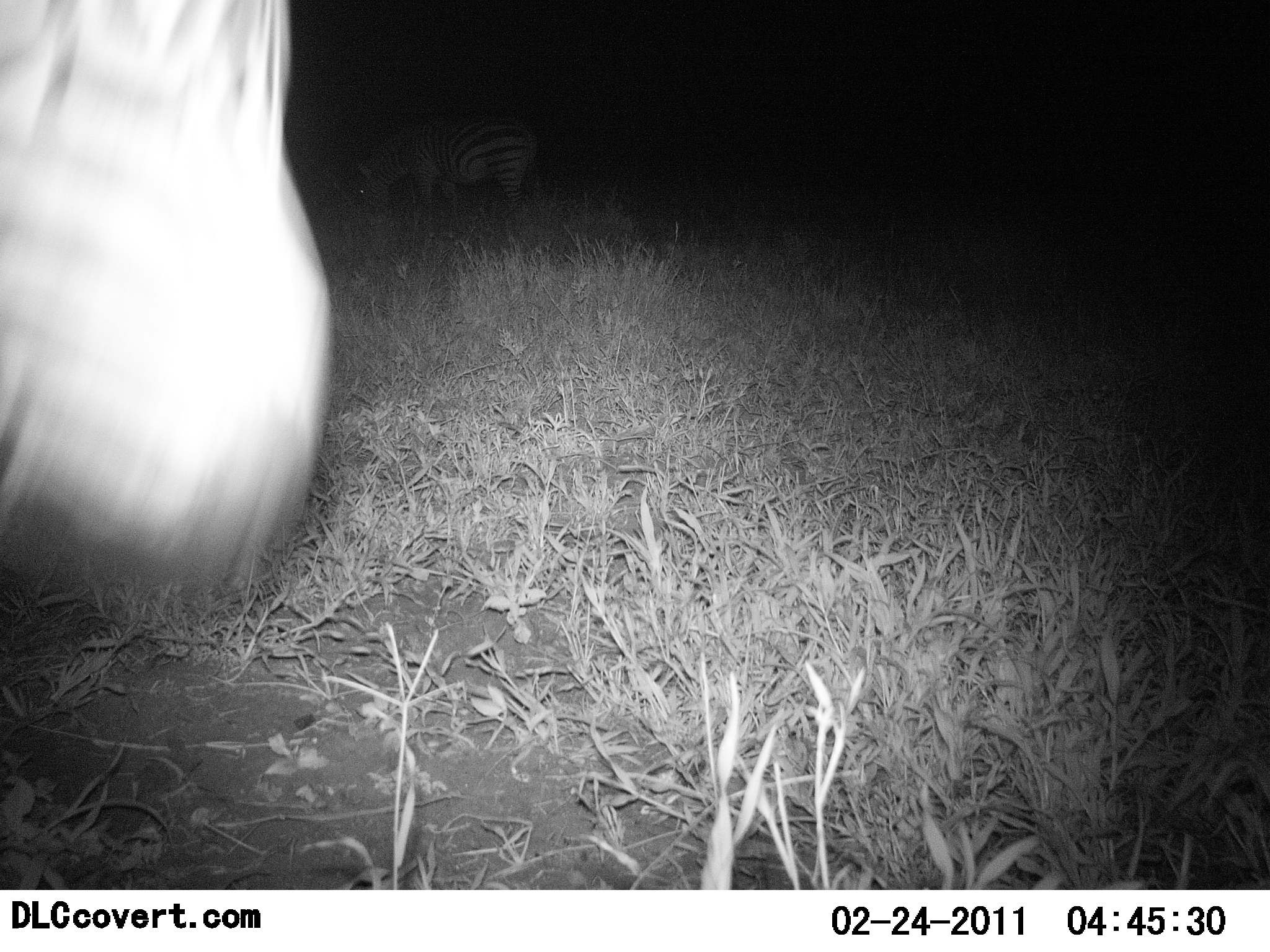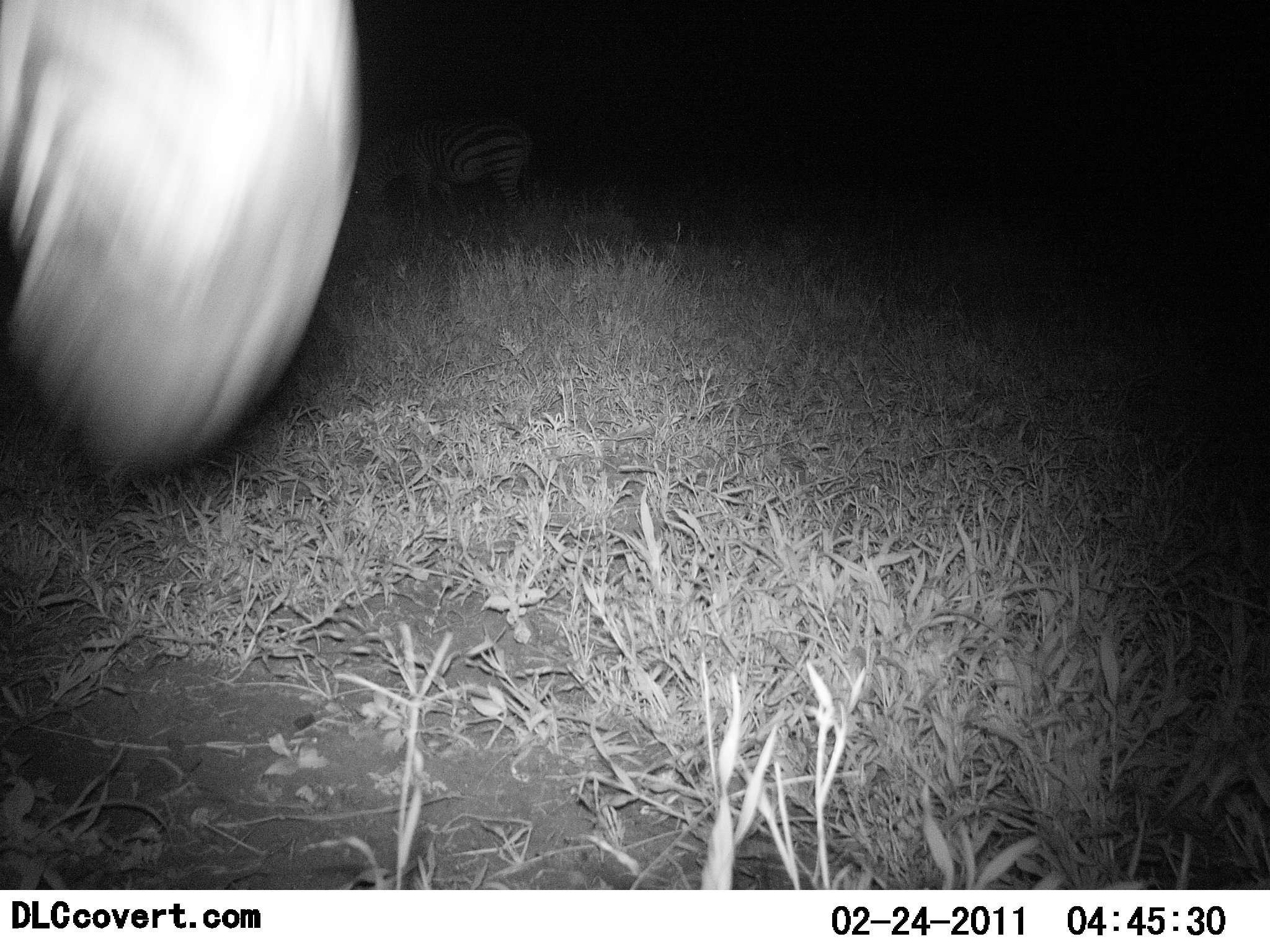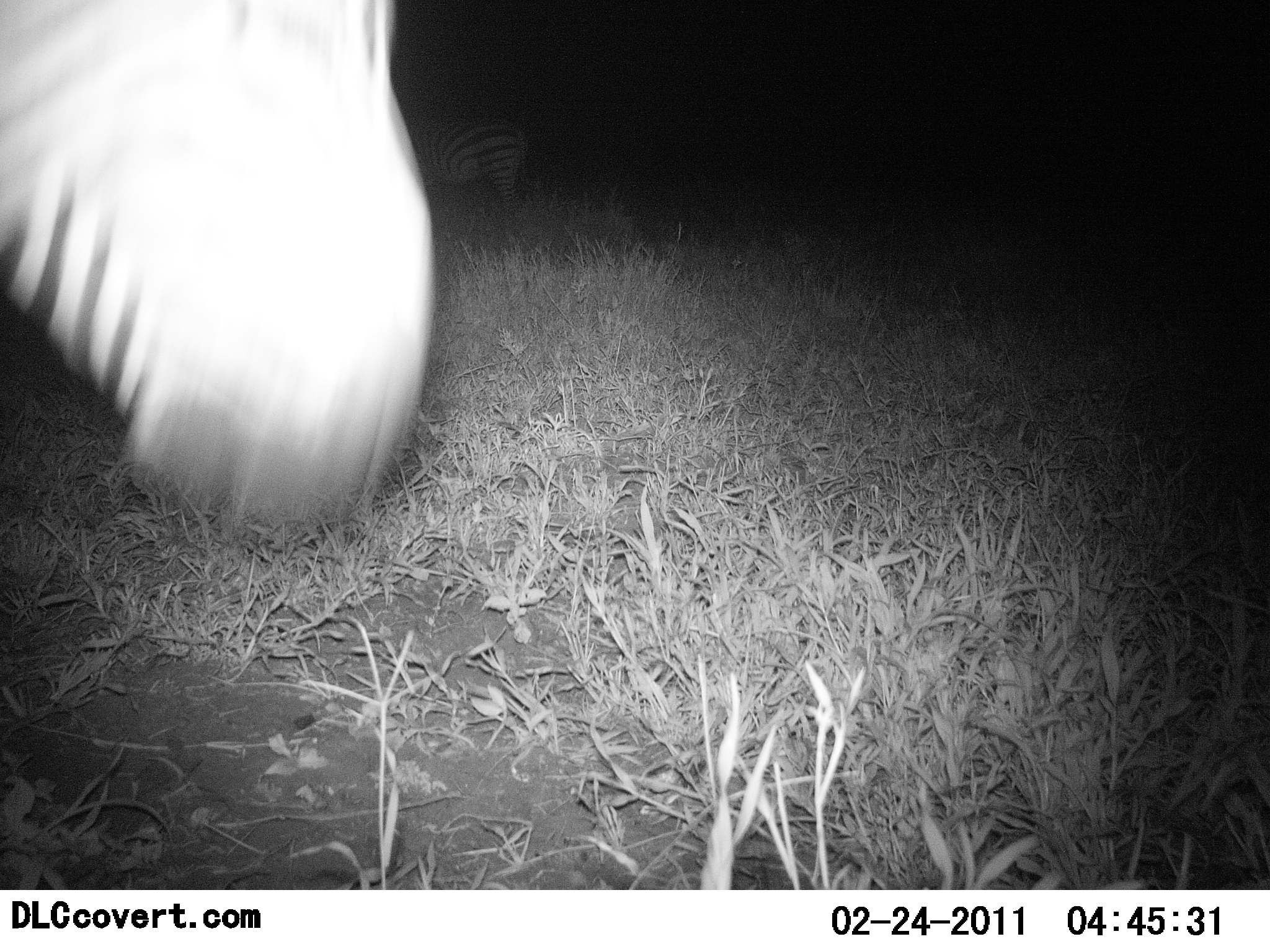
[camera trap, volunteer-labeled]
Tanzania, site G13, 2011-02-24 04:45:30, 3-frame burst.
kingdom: Animalia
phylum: Chordata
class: Mammalia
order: Perissodactyla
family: Equidae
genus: Equus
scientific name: Equus quagga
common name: plains zebra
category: zebra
Zebra (plains zebra) (Equus quagga), count 2. Behavior (volunteer vote fractions): standing 70%, resting 0%, moving 20%, interacting 0%. Young present (vote fraction): 0%. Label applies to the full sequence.